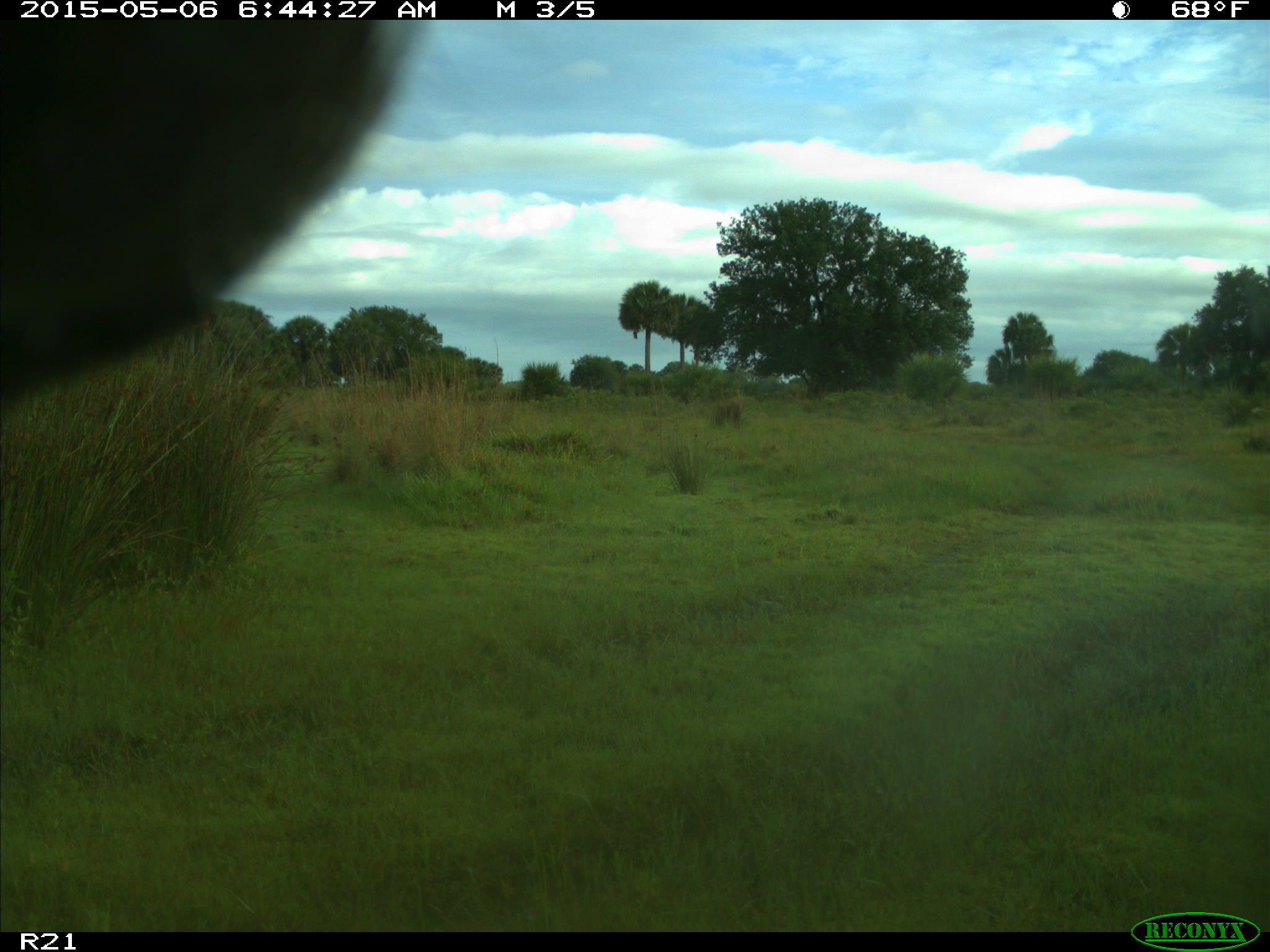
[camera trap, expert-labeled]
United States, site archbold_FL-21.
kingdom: Animalia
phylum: Chordata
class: Mammalia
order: Artiodactyla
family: Bovidae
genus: Bos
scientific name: Bos taurus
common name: domestic cow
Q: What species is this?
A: Bos taurus (domestic cow).